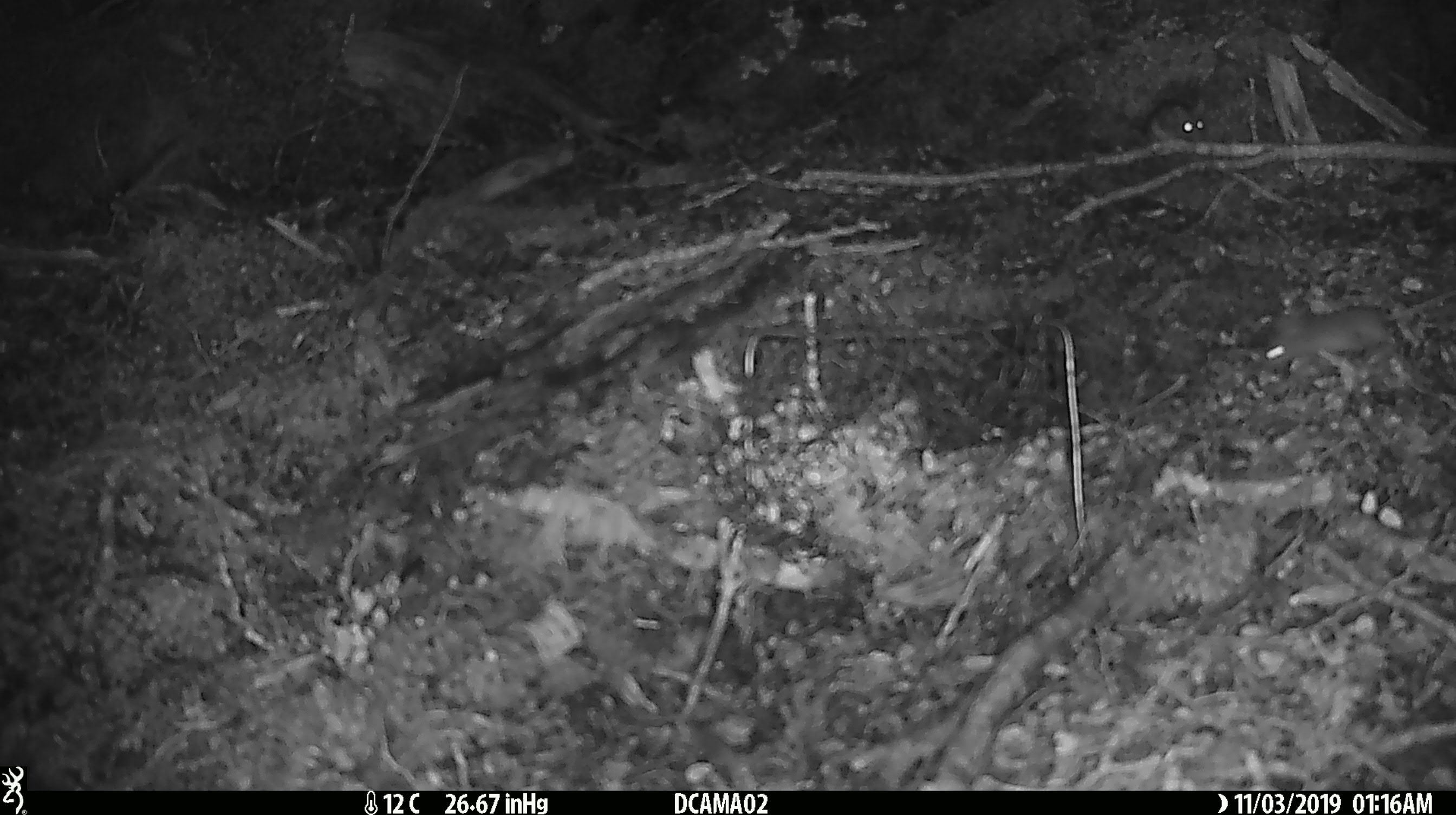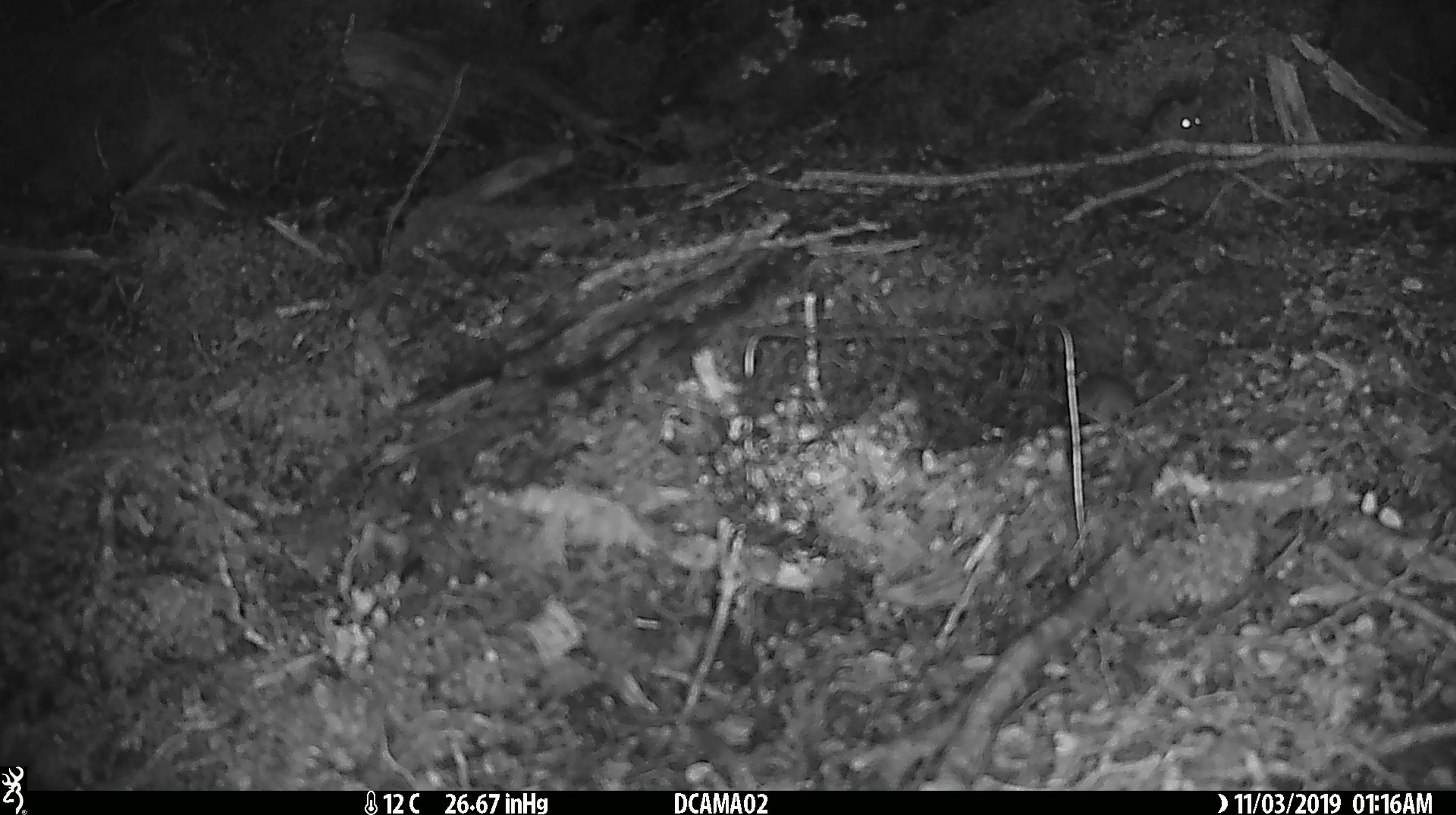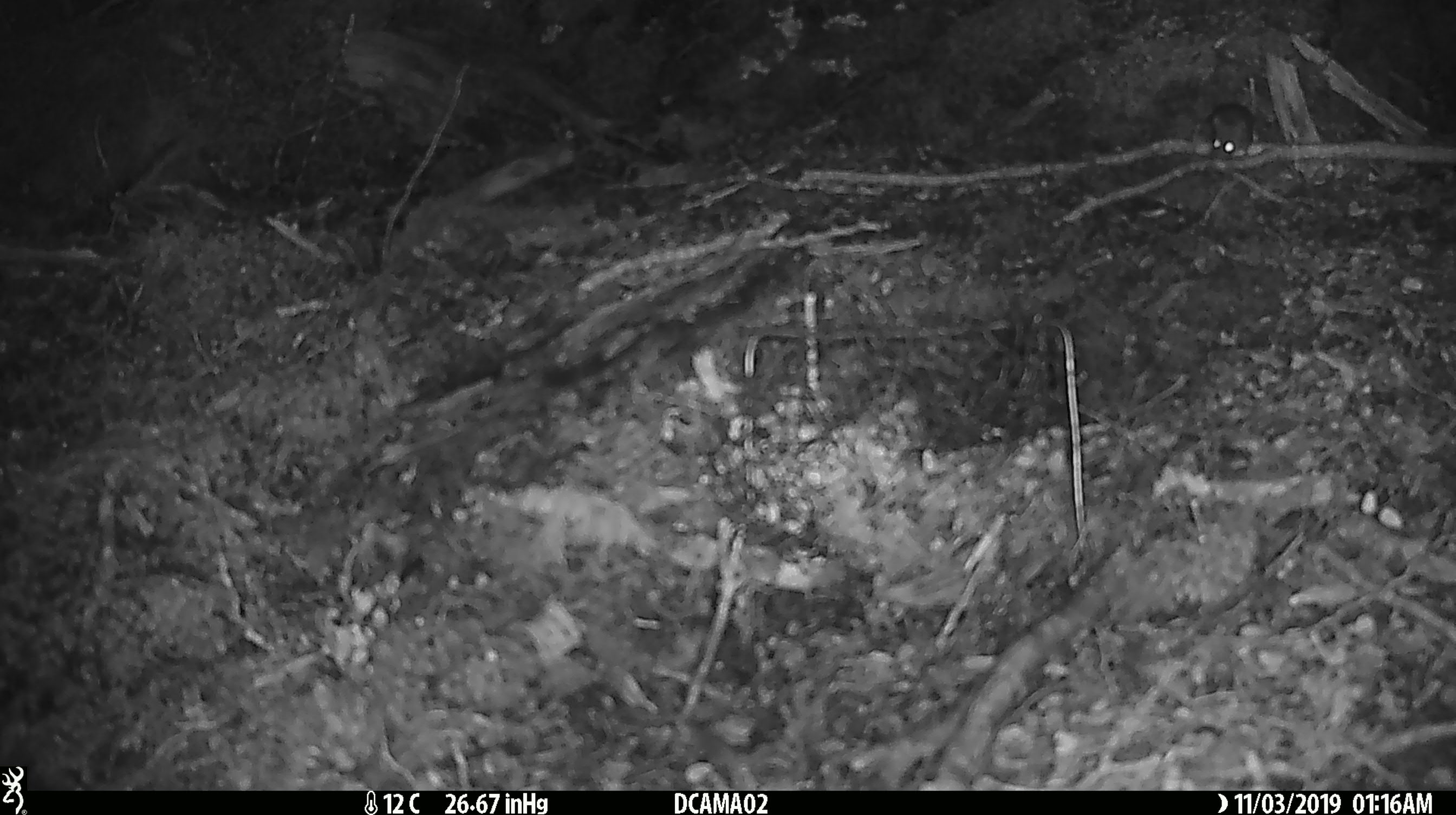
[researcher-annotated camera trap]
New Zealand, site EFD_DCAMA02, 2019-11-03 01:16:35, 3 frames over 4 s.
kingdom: Animalia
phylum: Chordata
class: Mammalia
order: Rodentia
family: Muridae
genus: Mus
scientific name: Mus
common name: mouse